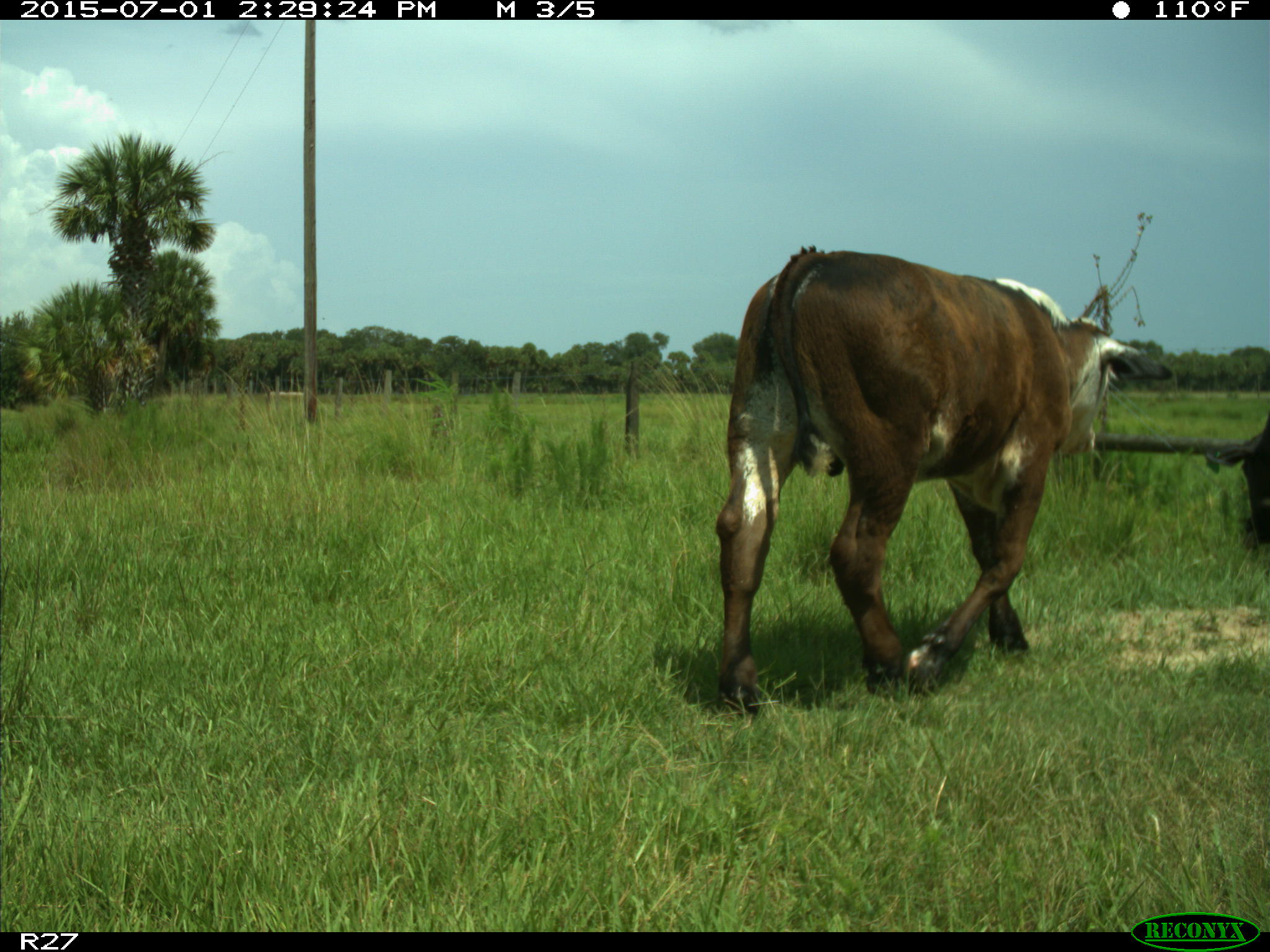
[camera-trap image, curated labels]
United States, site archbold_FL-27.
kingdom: Animalia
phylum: Chordata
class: Mammalia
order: Artiodactyla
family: Bovidae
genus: Bos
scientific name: Bos taurus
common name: domestic cow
Bos taurus (domestic cow).